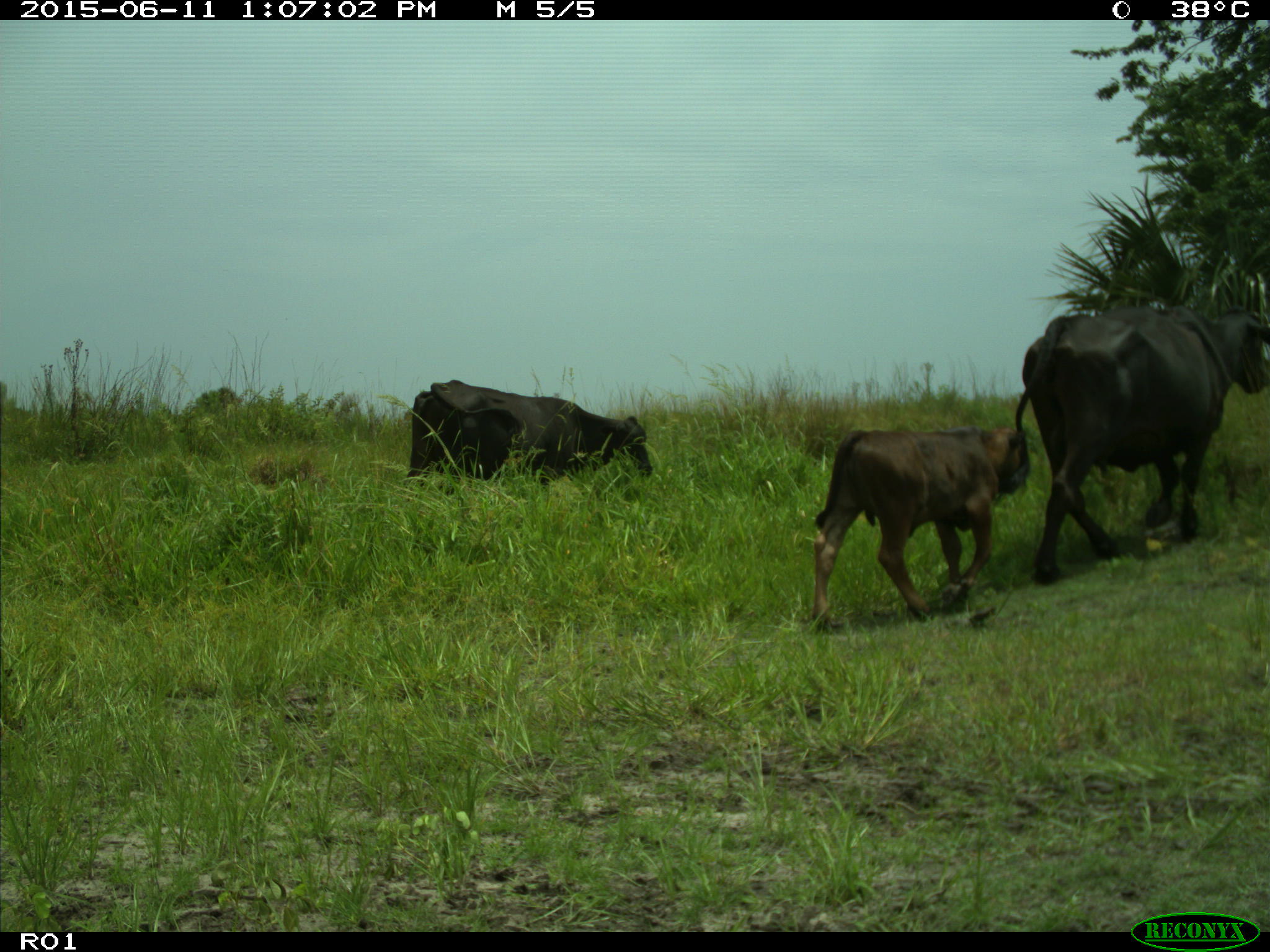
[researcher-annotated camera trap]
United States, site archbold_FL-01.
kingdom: Animalia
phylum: Chordata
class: Mammalia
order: Artiodactyla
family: Bovidae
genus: Bos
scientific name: Bos taurus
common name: domestic cow